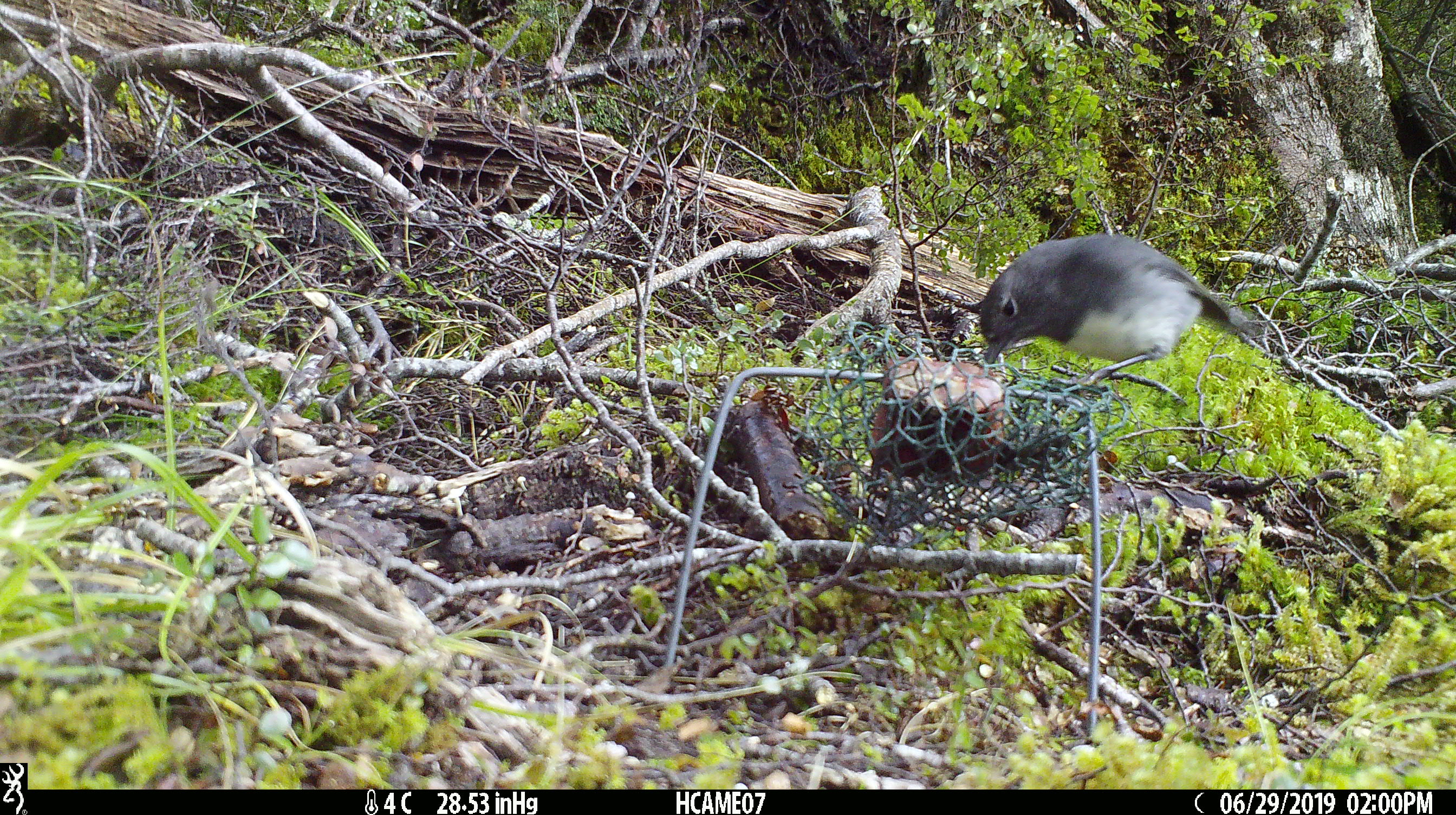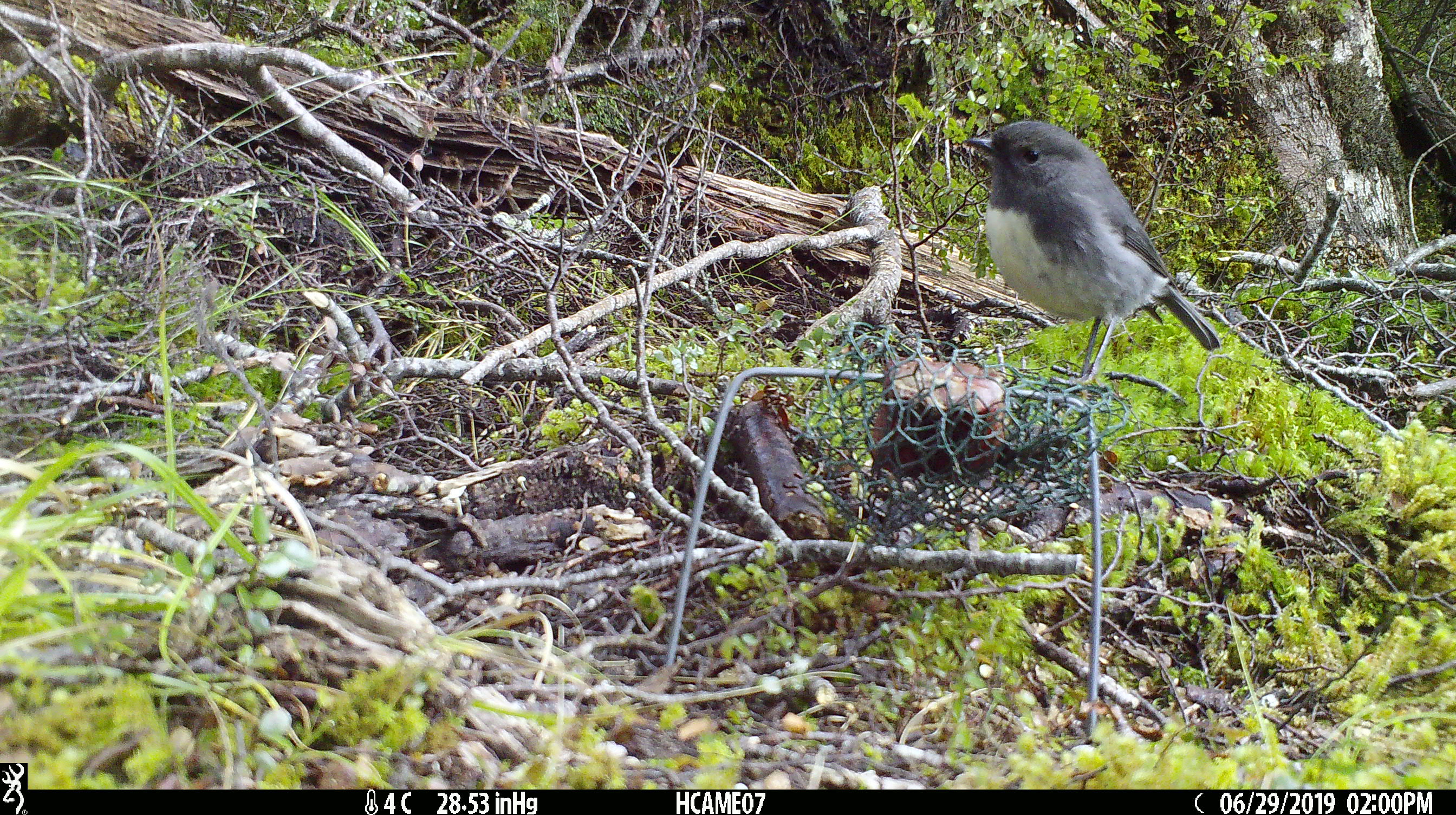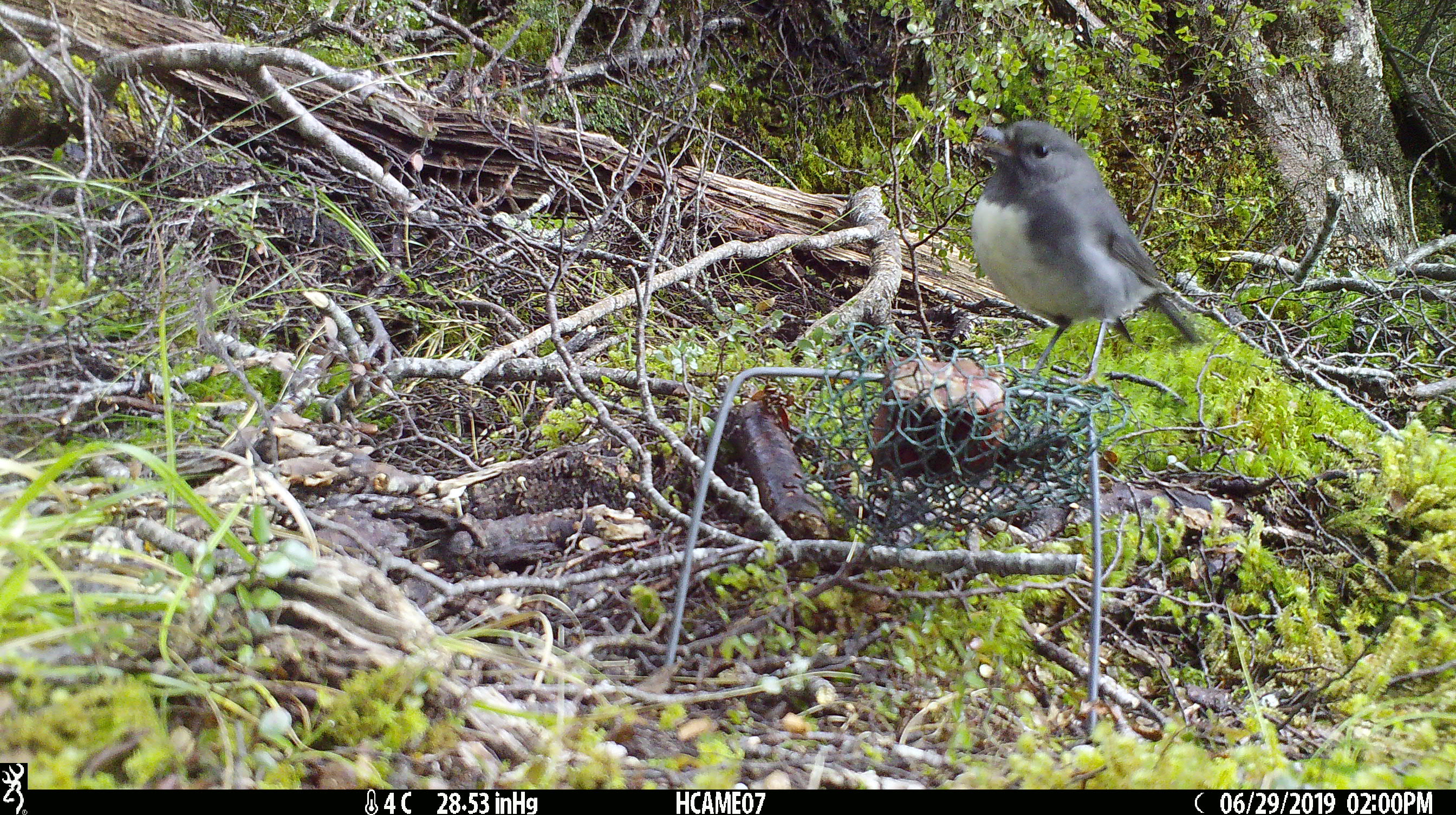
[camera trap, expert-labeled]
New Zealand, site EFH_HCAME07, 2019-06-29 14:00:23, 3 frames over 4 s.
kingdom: Animalia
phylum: Chordata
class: Aves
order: Passeriformes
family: Petroicidae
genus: Petroica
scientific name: Petroica australis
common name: new zealand robin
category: robin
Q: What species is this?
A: Robin (new zealand robin) (Petroica australis).